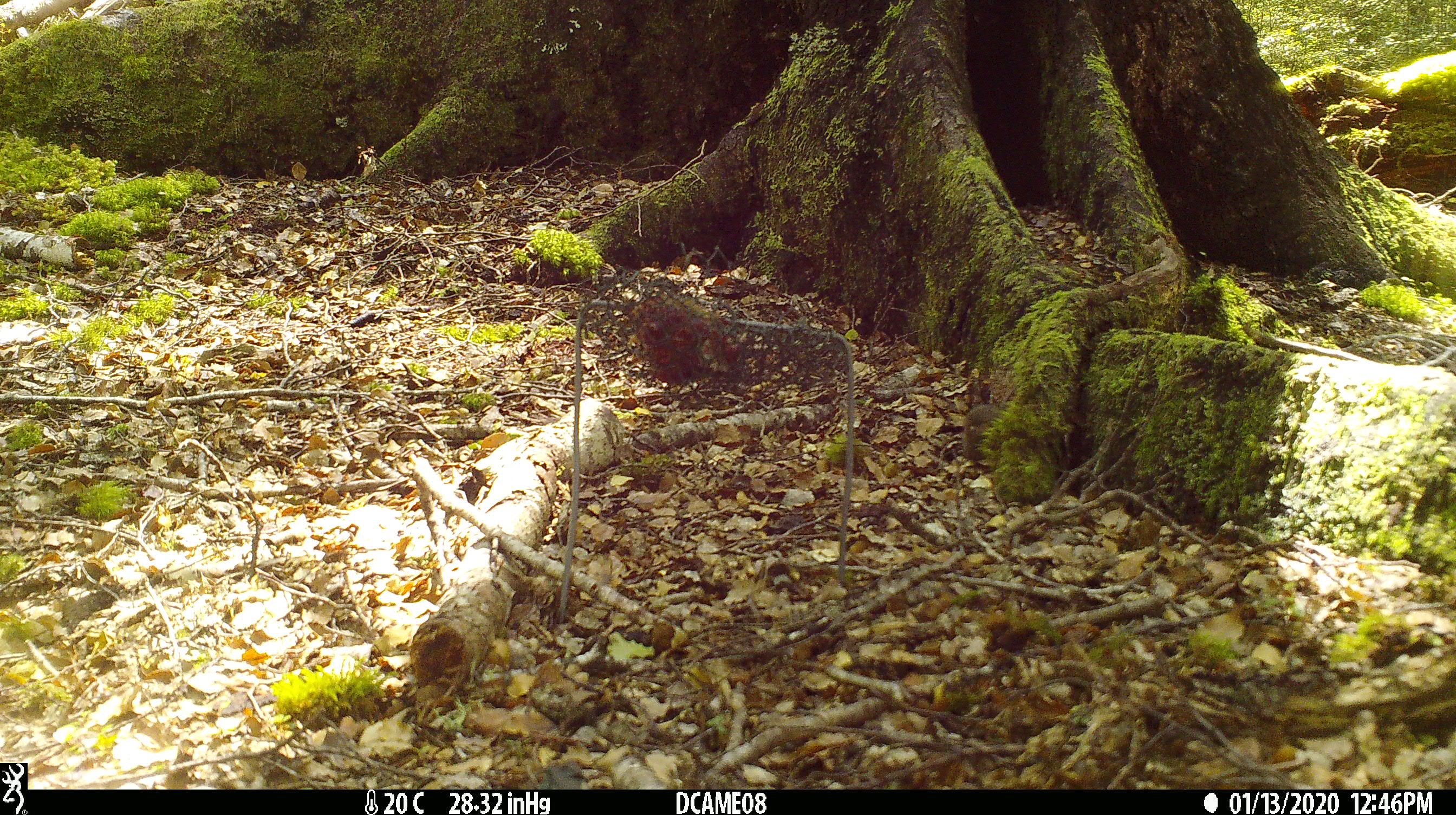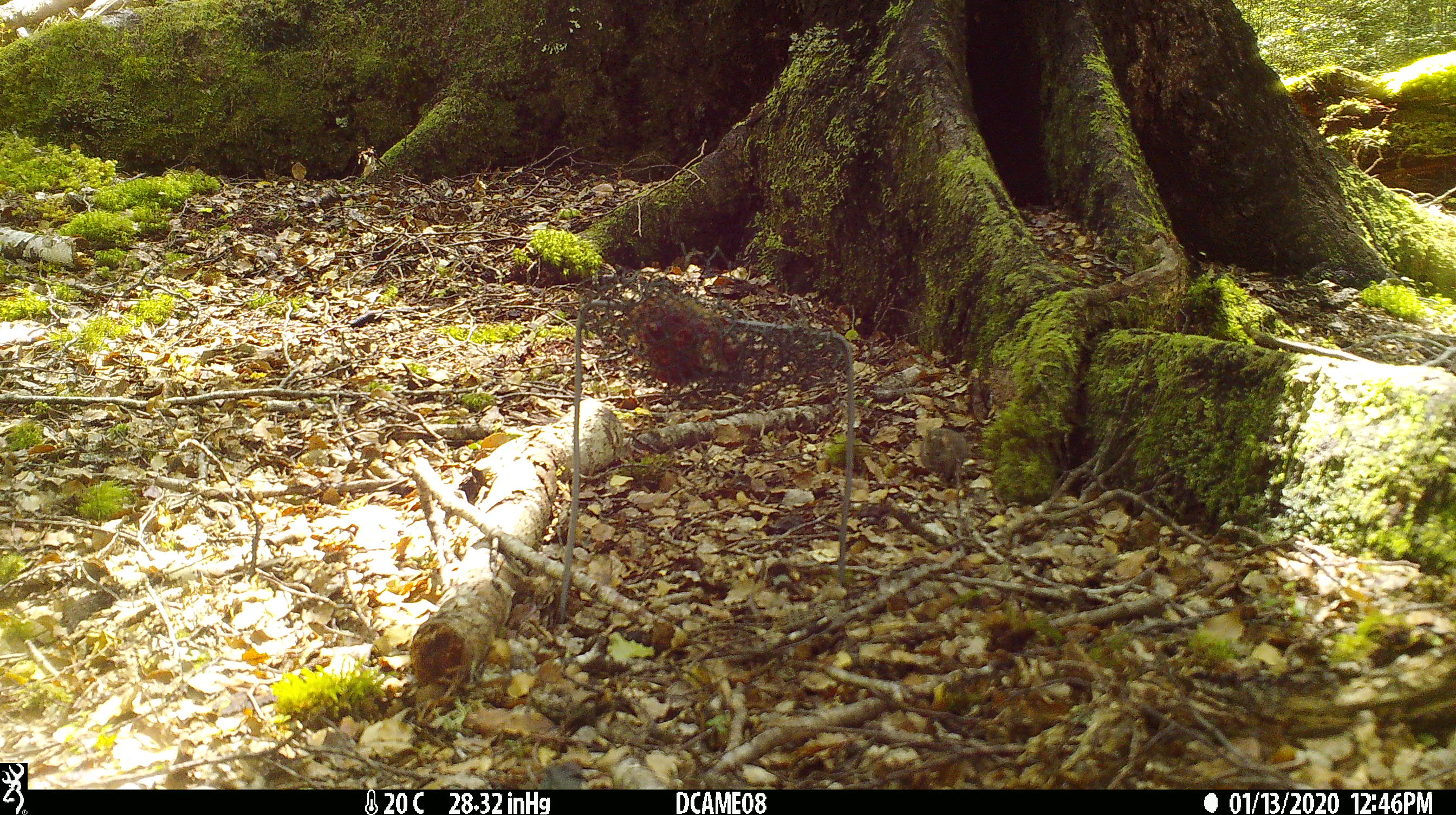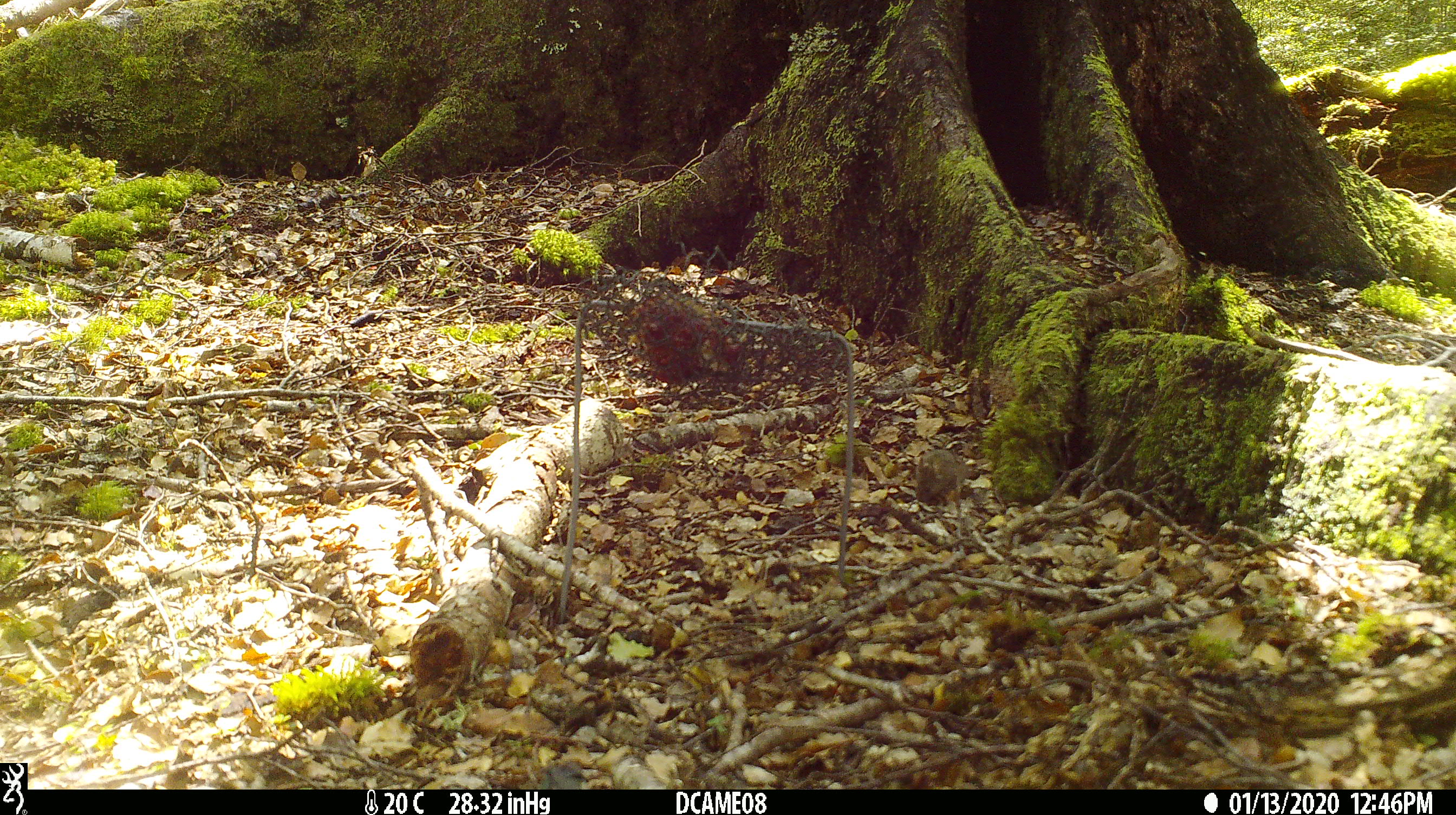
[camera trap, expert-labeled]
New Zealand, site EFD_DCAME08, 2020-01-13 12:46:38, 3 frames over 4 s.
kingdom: Animalia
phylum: Chordata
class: Mammalia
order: Rodentia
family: Muridae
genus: Mus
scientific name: Mus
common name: mouse